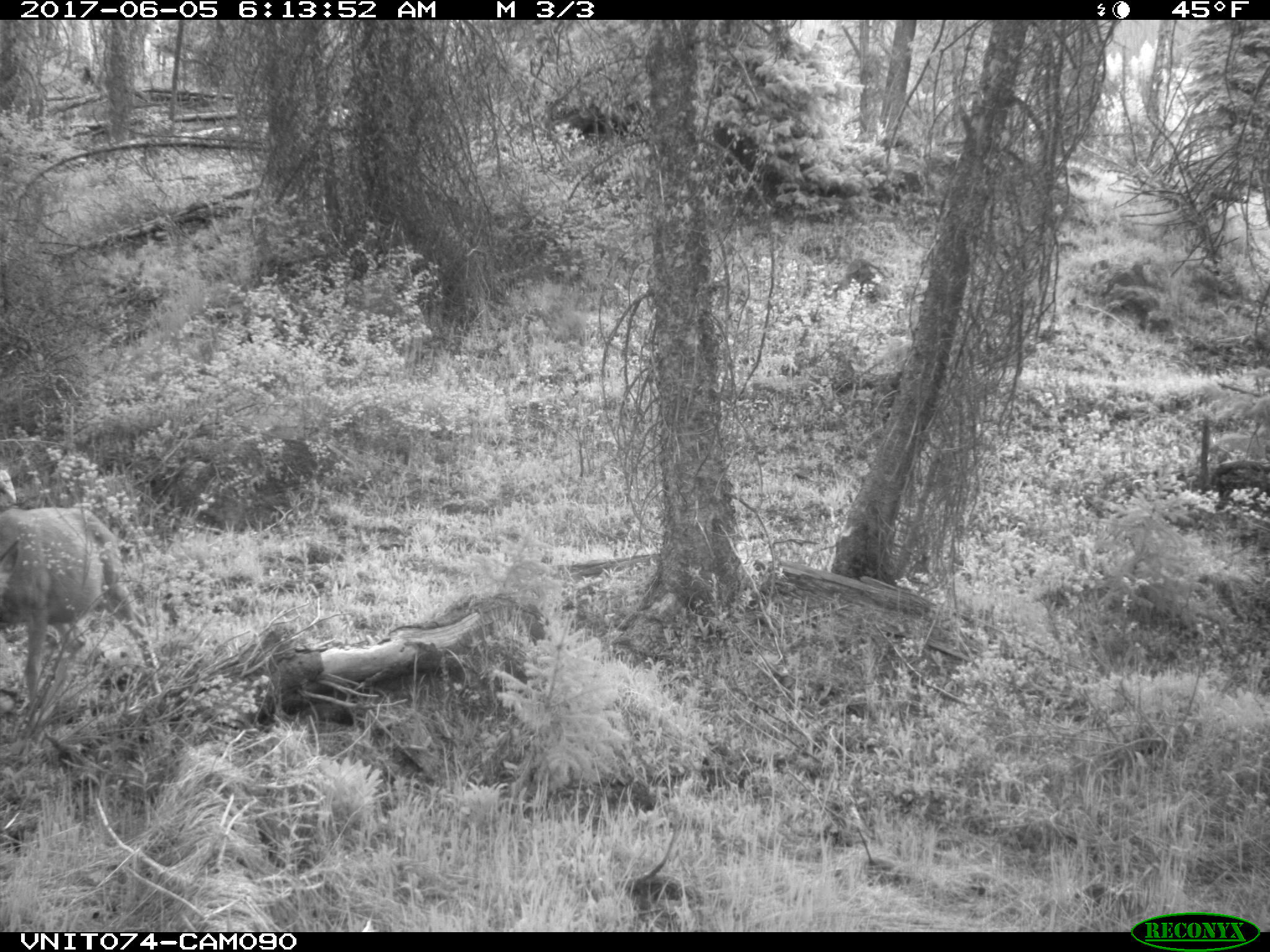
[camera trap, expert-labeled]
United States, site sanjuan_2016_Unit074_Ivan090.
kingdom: Animalia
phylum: Chordata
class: Mammalia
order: Artiodactyla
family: Cervidae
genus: Odocoileus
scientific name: Odocoileus hemionus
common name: mule deer